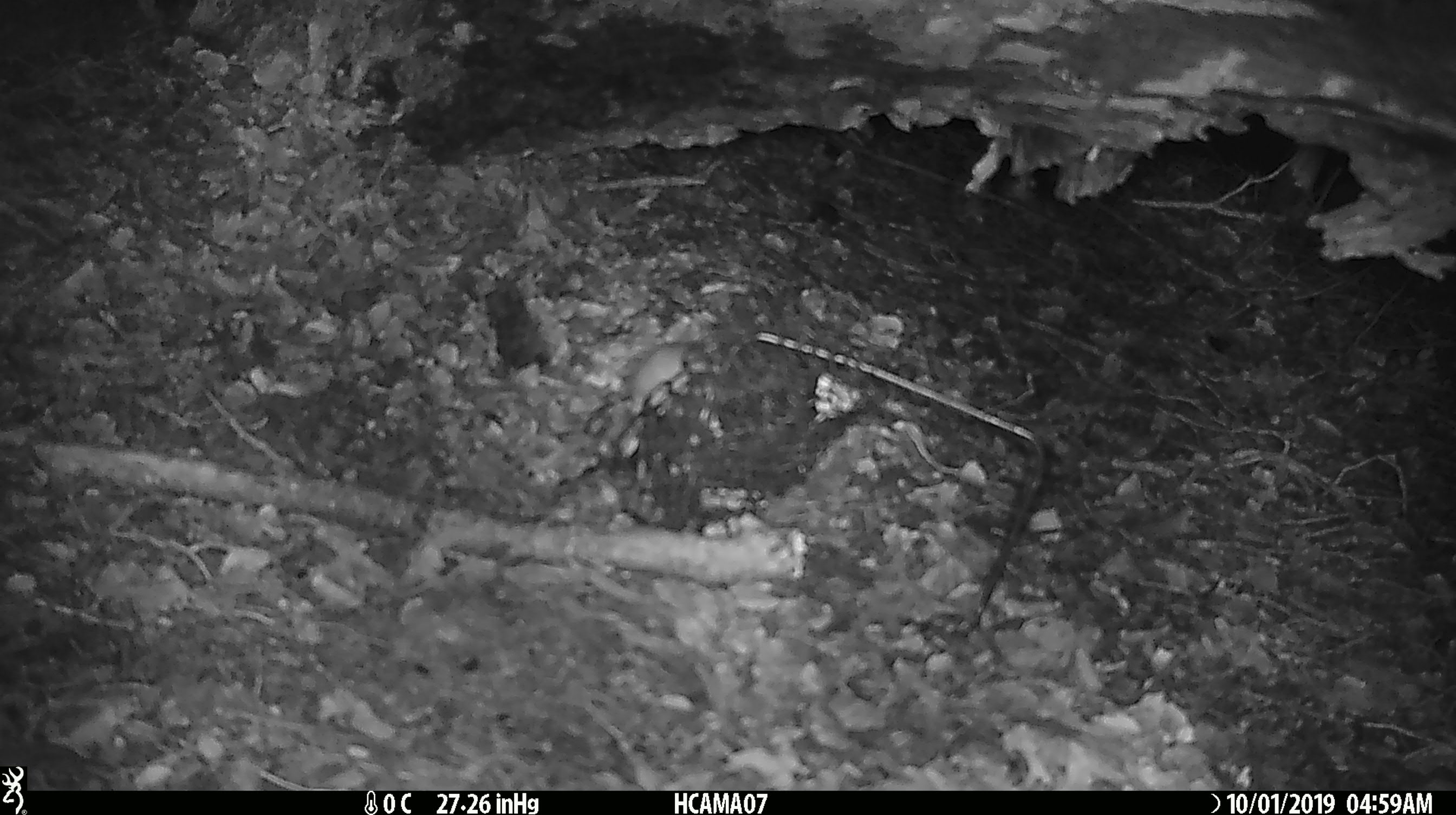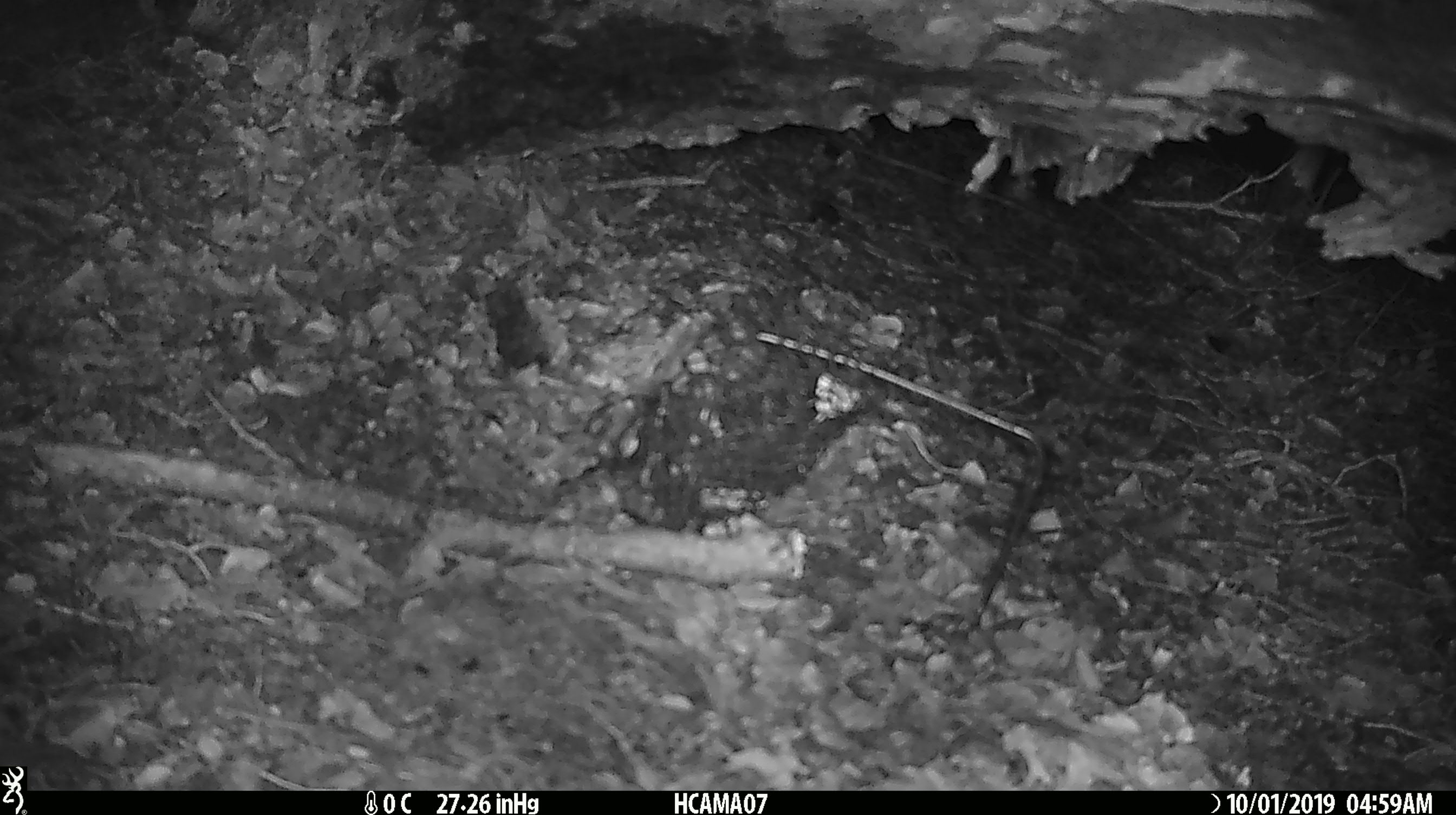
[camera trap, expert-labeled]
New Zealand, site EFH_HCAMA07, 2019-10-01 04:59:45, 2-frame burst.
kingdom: Animalia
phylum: Chordata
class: Mammalia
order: Rodentia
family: Muridae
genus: Mus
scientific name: Mus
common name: mouse